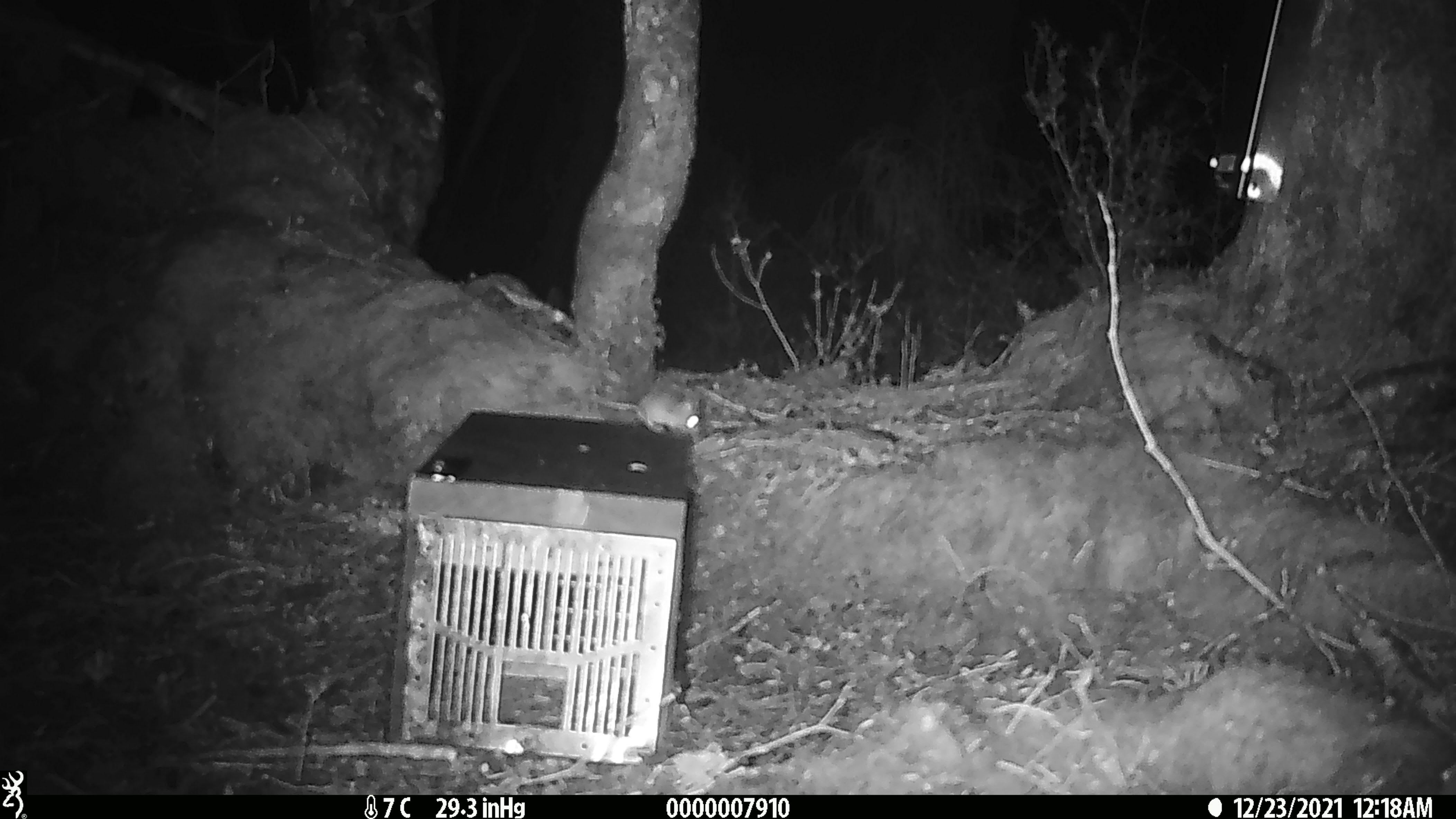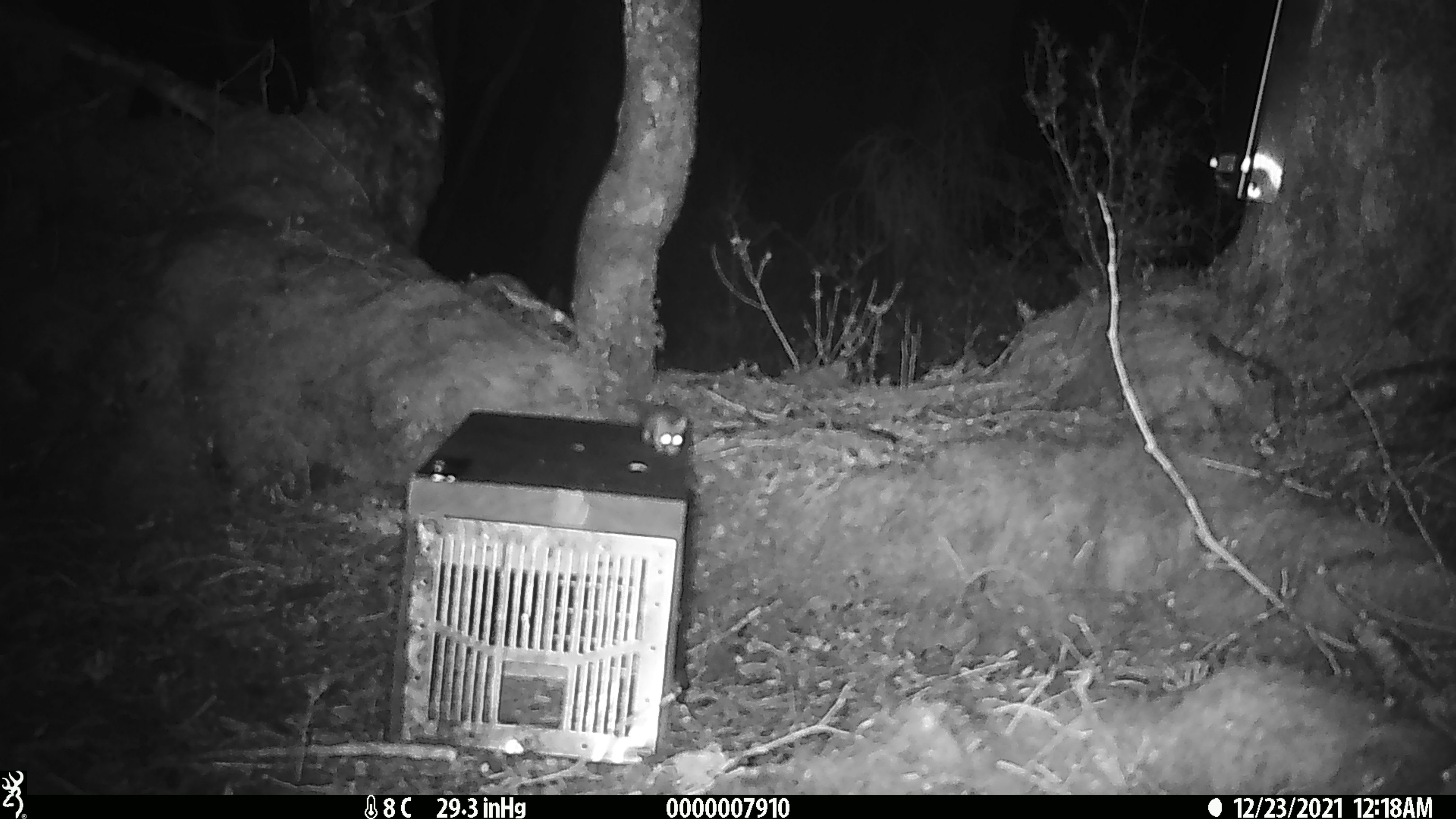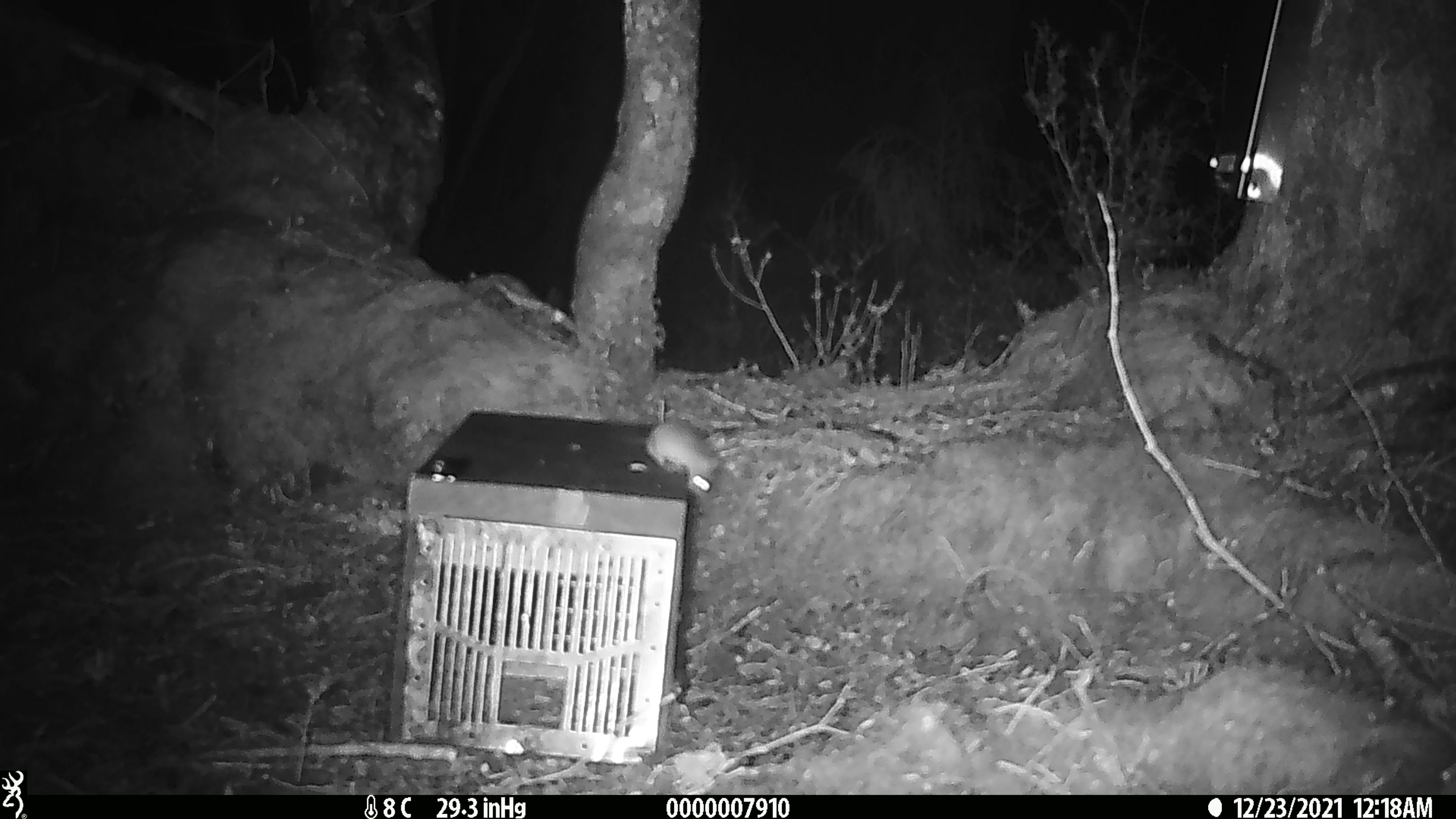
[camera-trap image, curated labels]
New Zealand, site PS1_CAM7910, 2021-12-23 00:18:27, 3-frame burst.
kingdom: Animalia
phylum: Chordata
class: Mammalia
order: Rodentia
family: Muridae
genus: Mus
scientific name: Mus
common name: mouse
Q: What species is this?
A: Mouse (Mus).